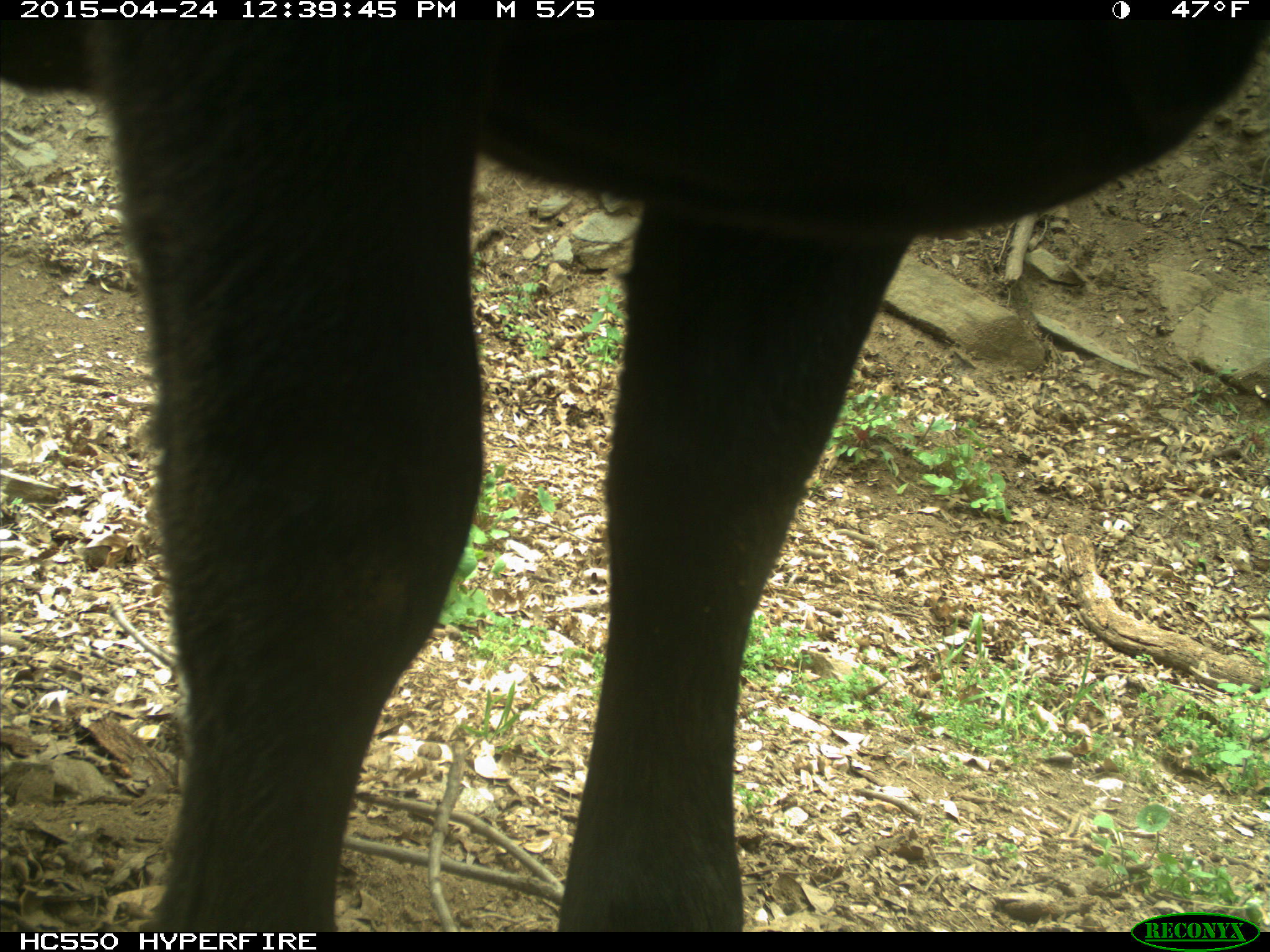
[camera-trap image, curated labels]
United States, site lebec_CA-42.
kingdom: Animalia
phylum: Chordata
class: Mammalia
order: Artiodactyla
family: Bovidae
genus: Bos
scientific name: Bos taurus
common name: domestic cow